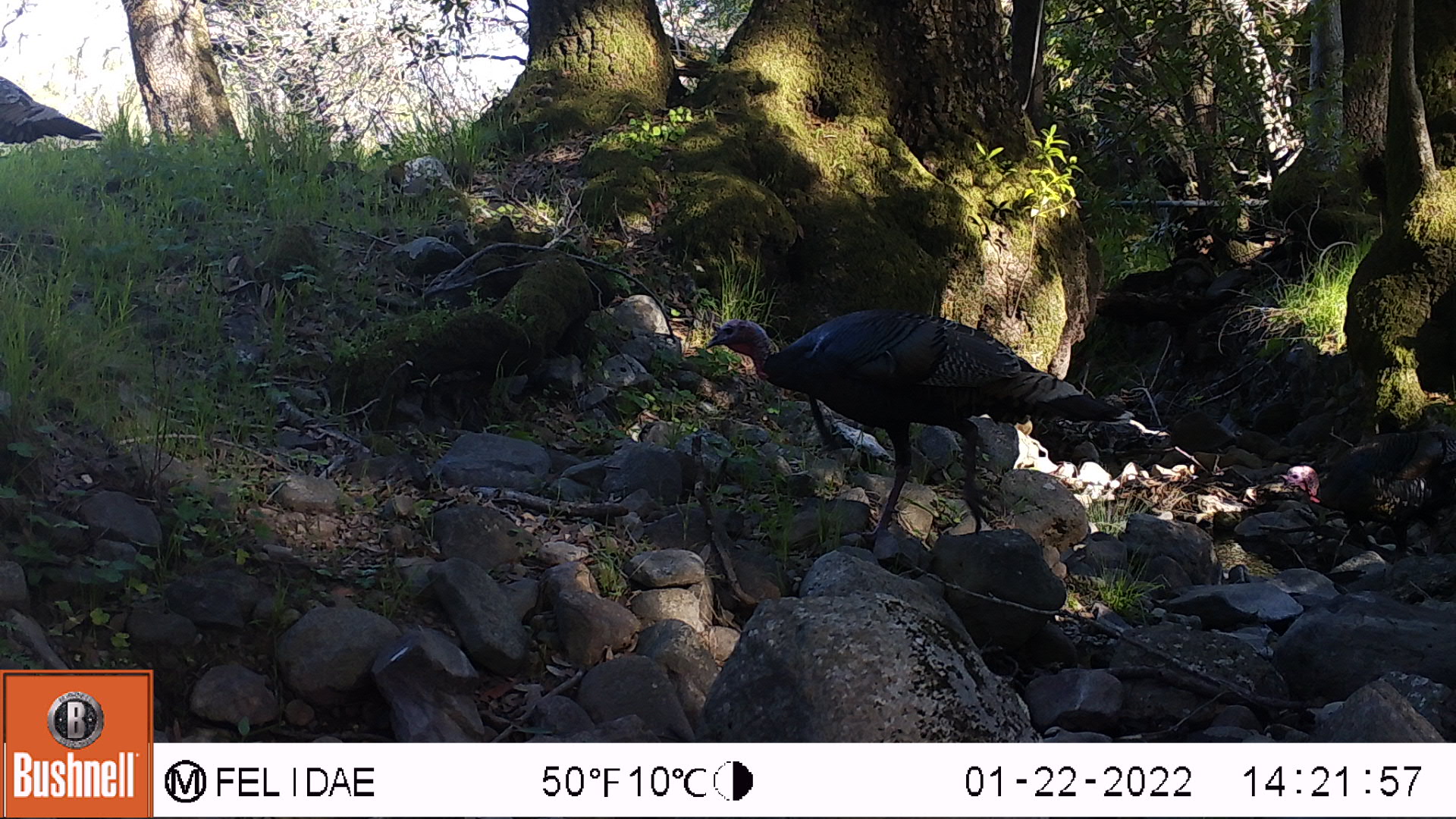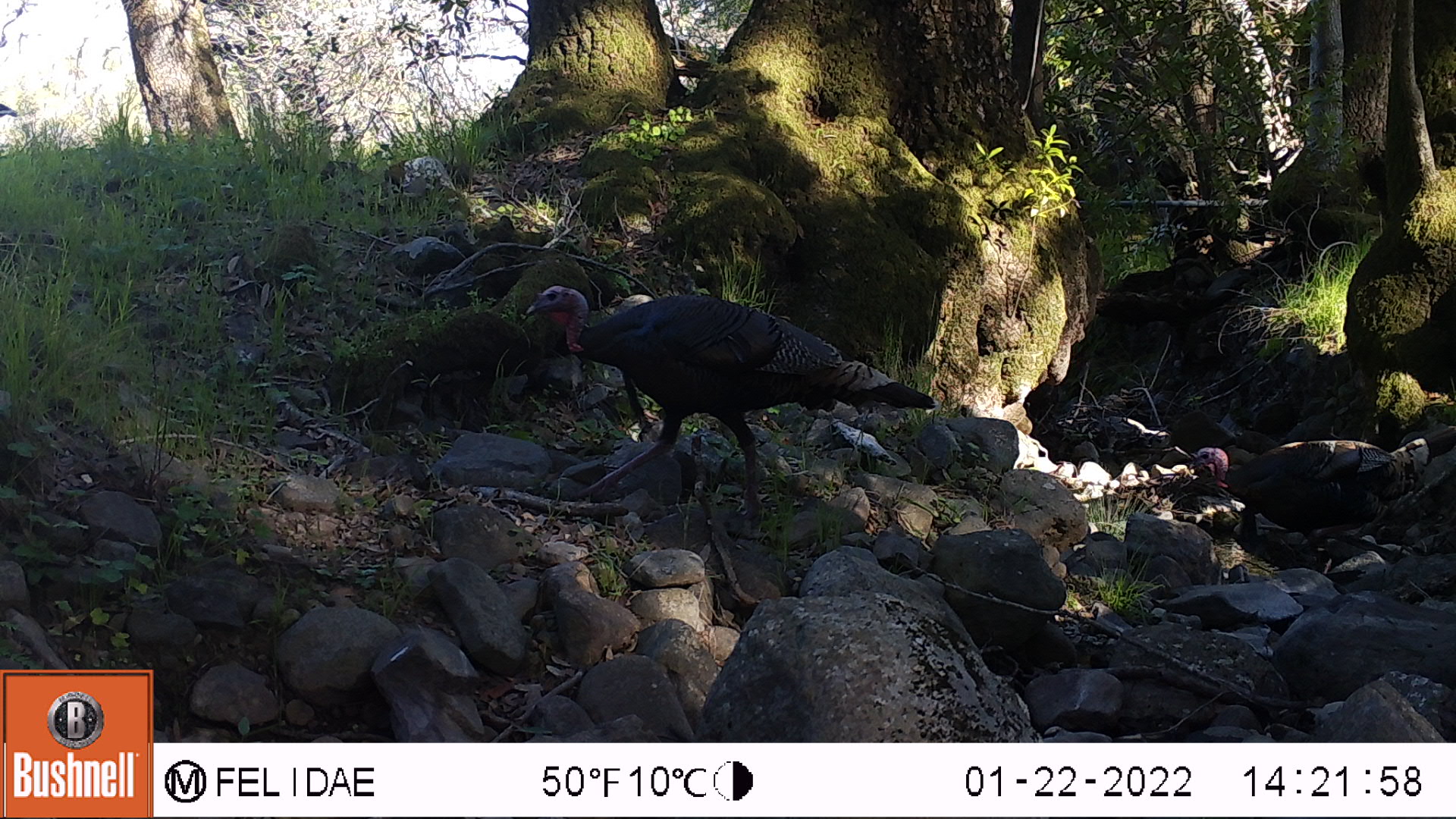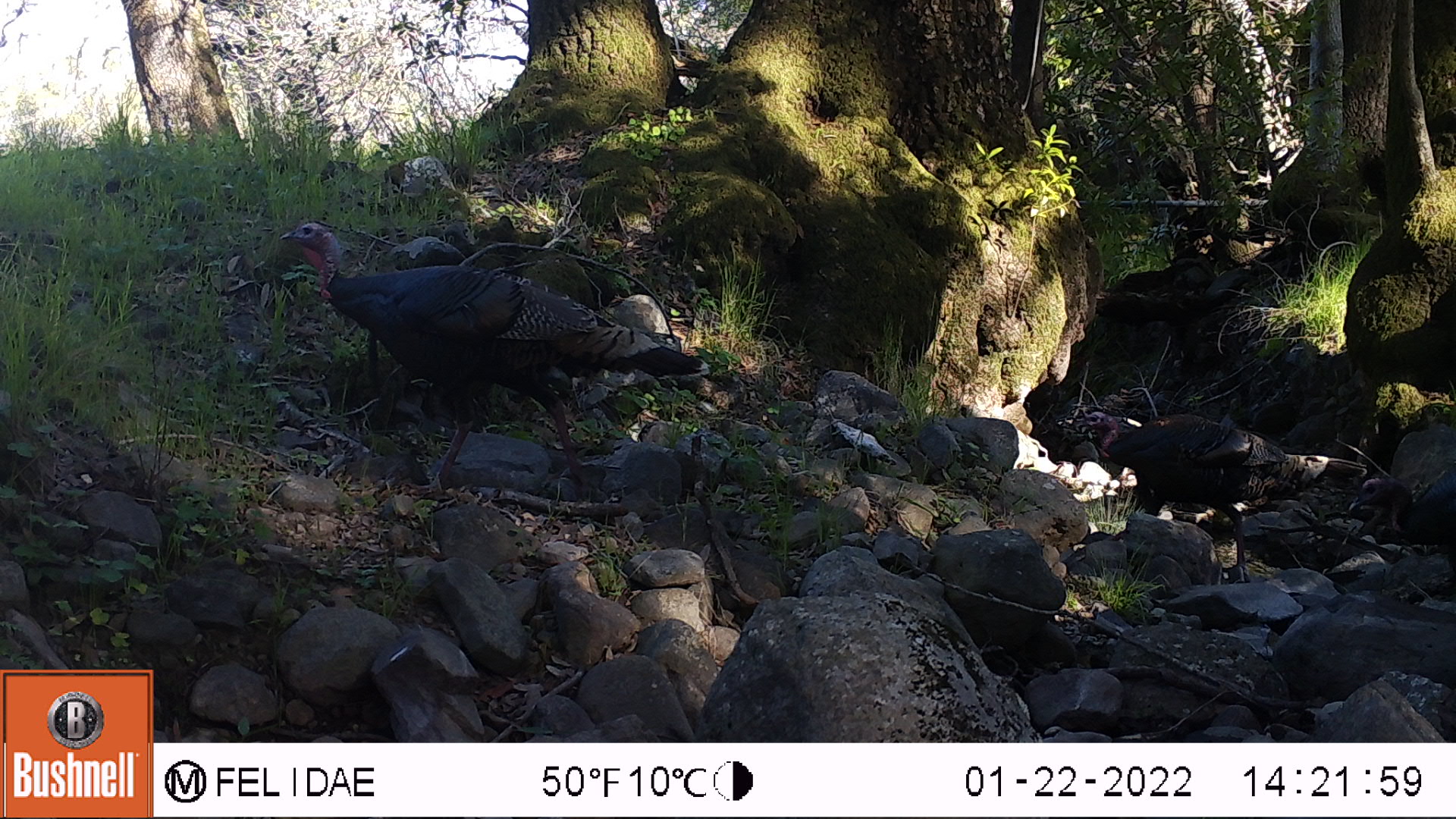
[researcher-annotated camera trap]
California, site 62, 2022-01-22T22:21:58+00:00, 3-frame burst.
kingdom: Animalia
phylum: Chordata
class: Aves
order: Galliformes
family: Phasianidae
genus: Meleagris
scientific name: Meleagris gallopavo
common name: turkey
Turkey (Meleagris gallopavo).